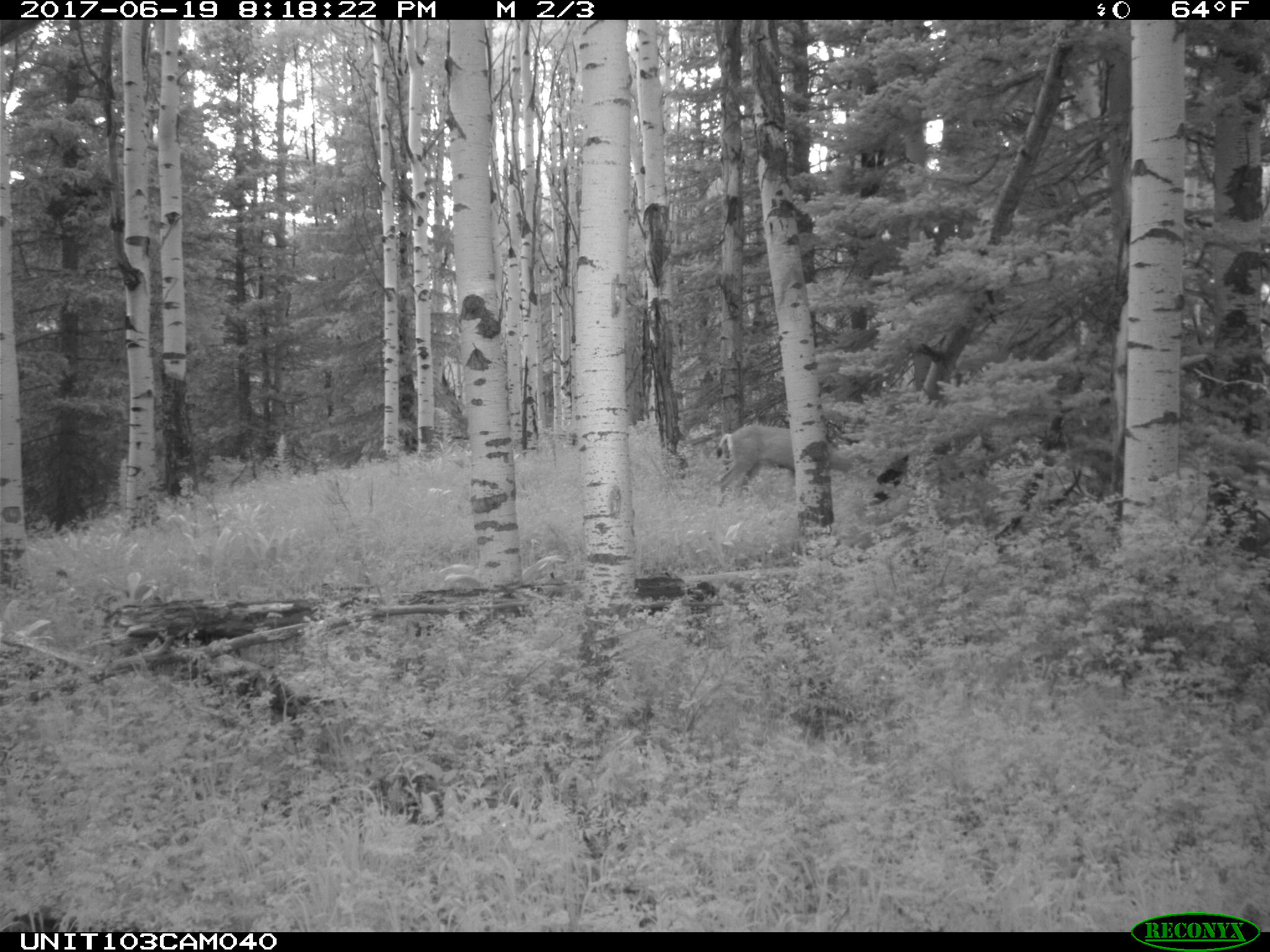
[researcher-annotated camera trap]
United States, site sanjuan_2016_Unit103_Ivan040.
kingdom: Animalia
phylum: Chordata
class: Mammalia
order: Artiodactyla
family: Cervidae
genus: Odocoileus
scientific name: Odocoileus hemionus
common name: mule deer